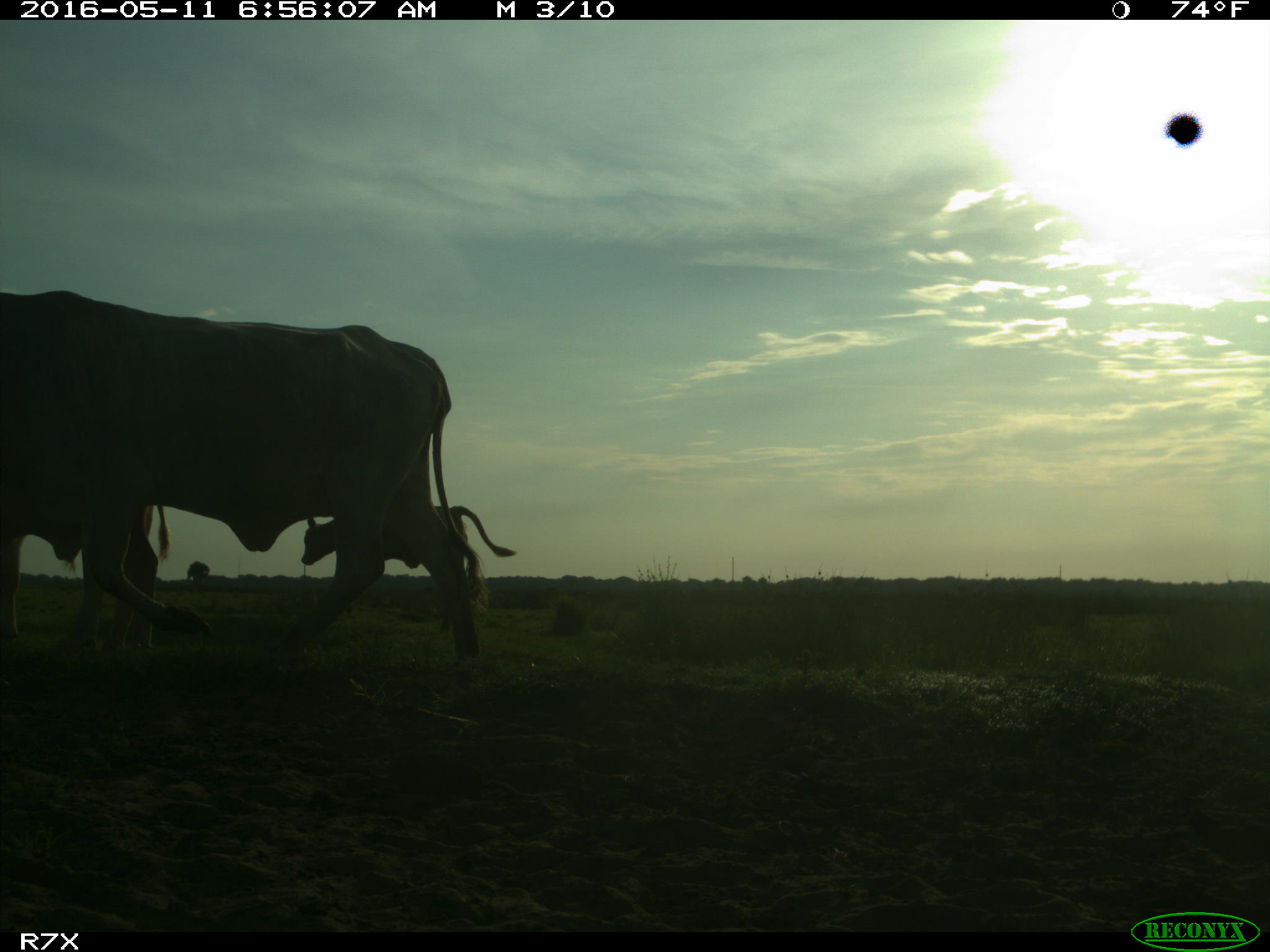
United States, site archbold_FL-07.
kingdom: Animalia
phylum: Chordata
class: Mammalia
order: Artiodactyla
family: Bovidae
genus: Bos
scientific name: Bos taurus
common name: domestic cow